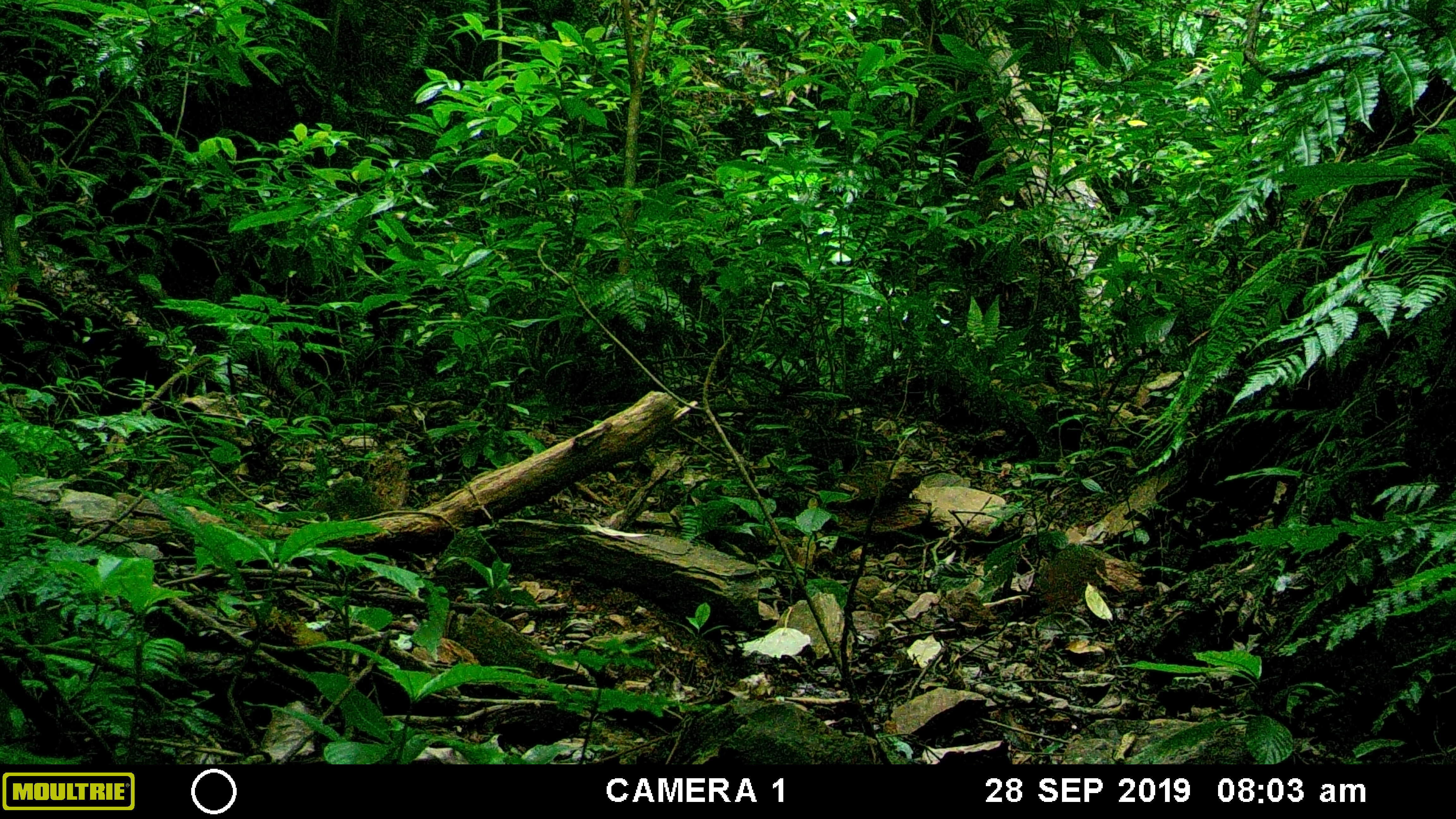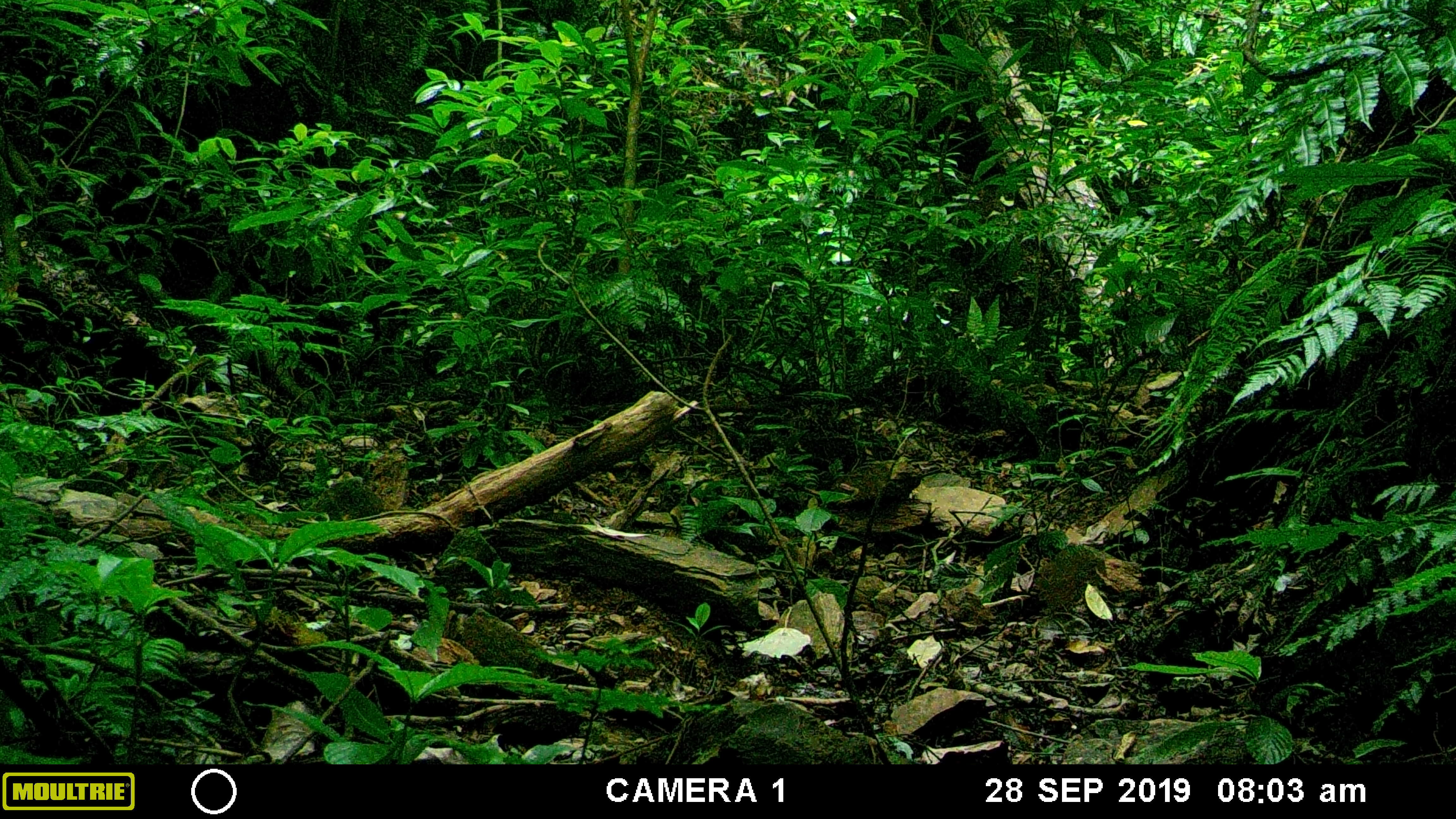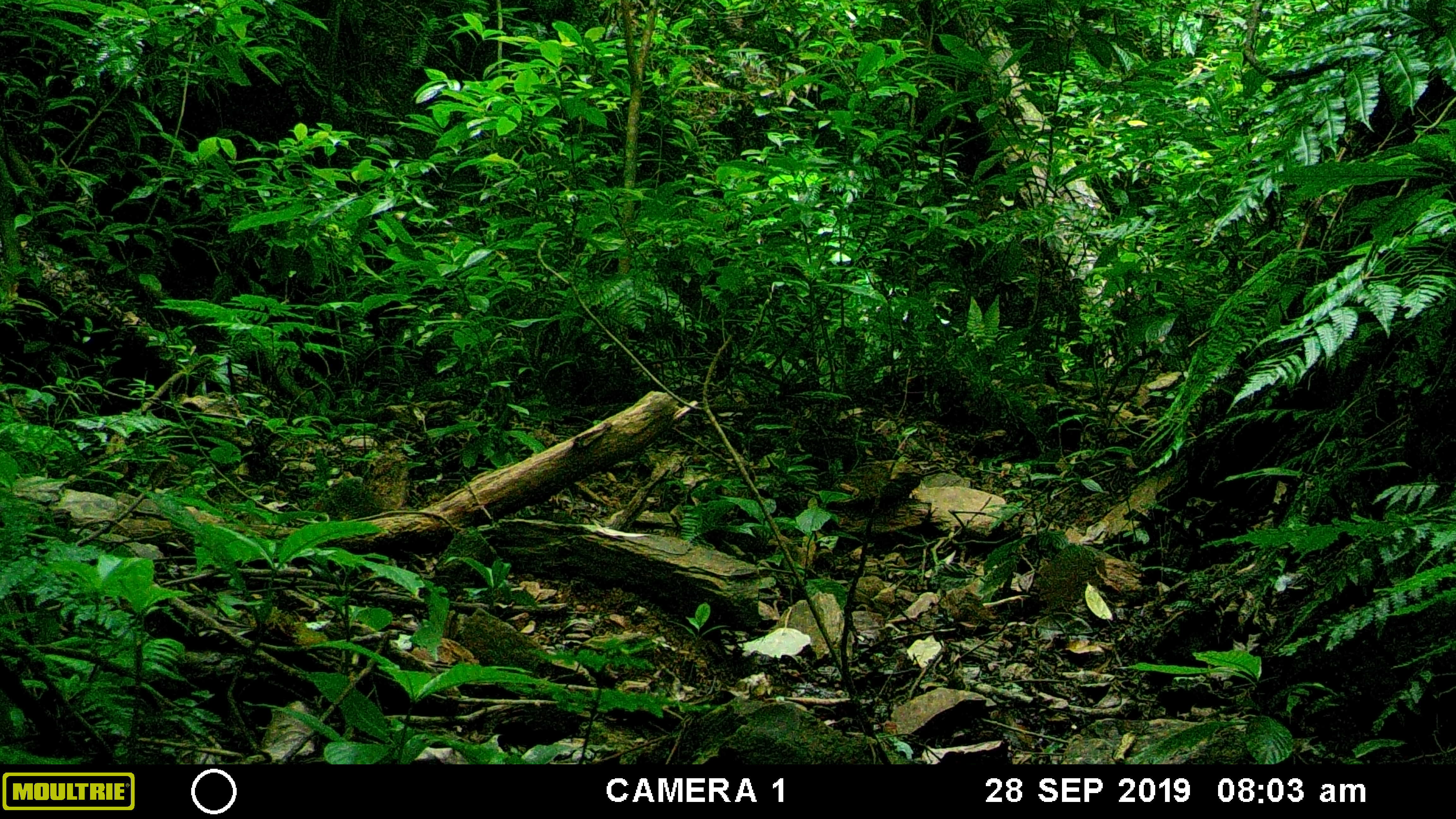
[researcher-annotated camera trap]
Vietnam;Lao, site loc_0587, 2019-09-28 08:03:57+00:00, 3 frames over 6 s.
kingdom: Animalia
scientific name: Animalia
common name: animal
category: unidentified animal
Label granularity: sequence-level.